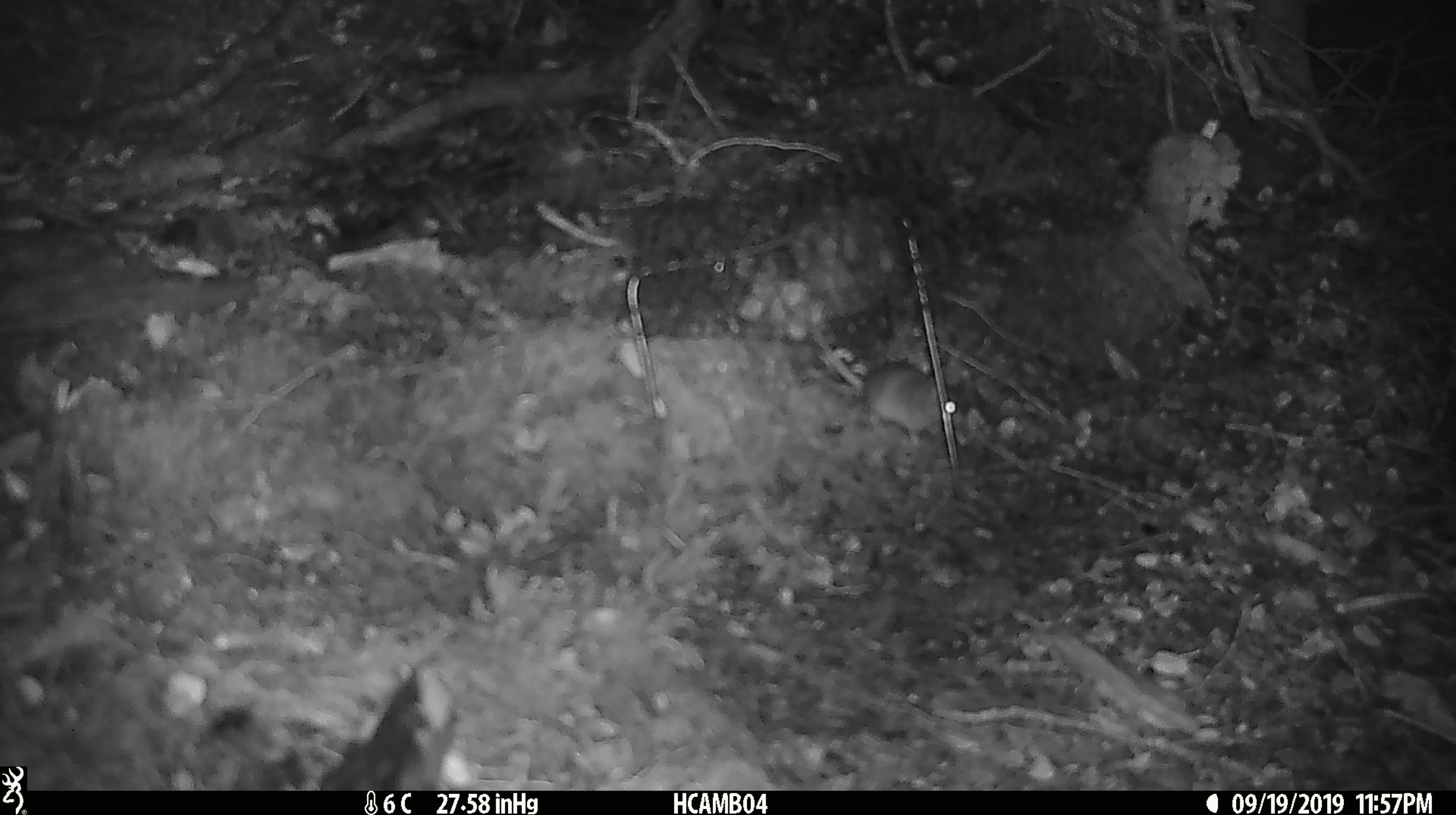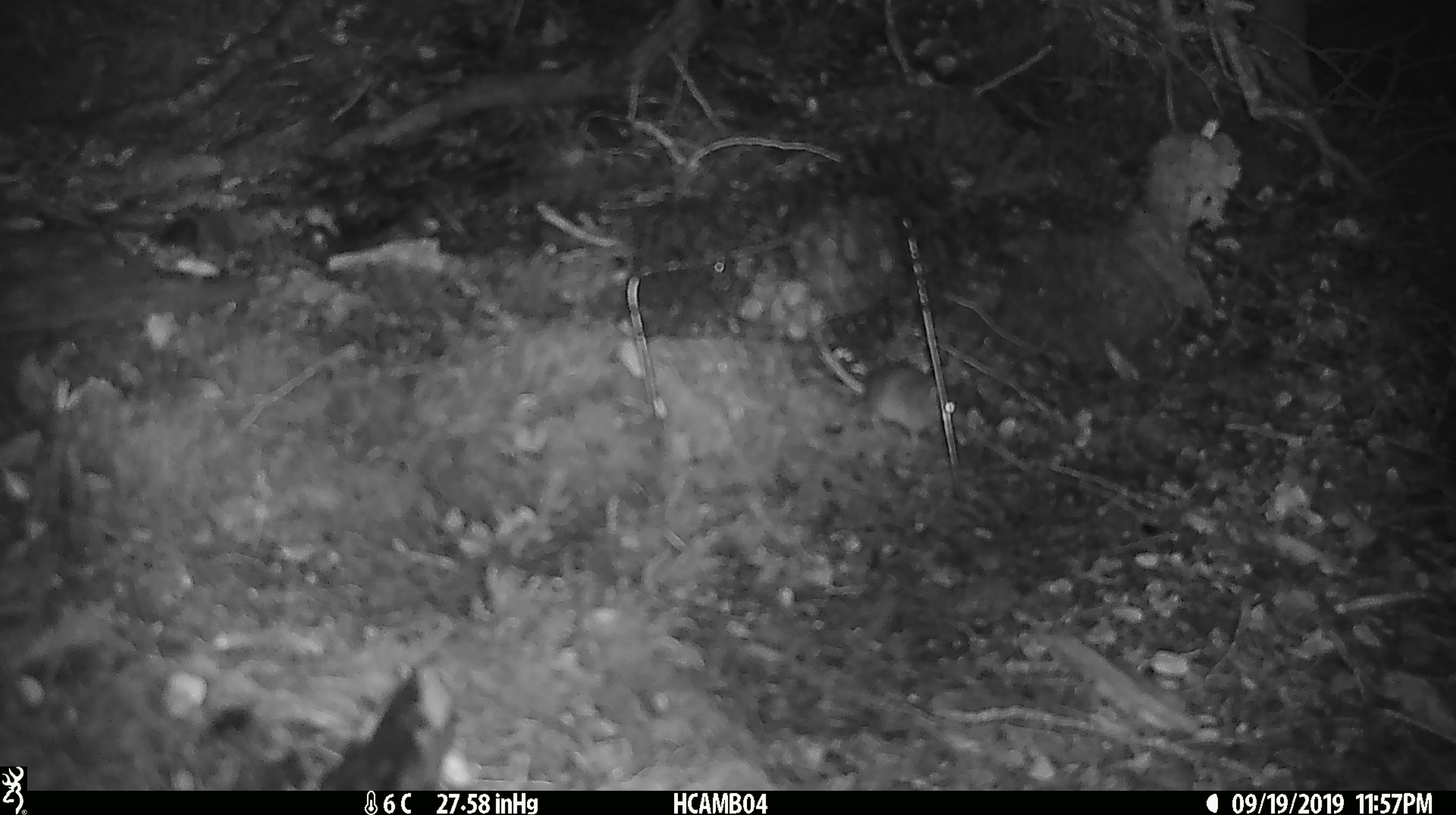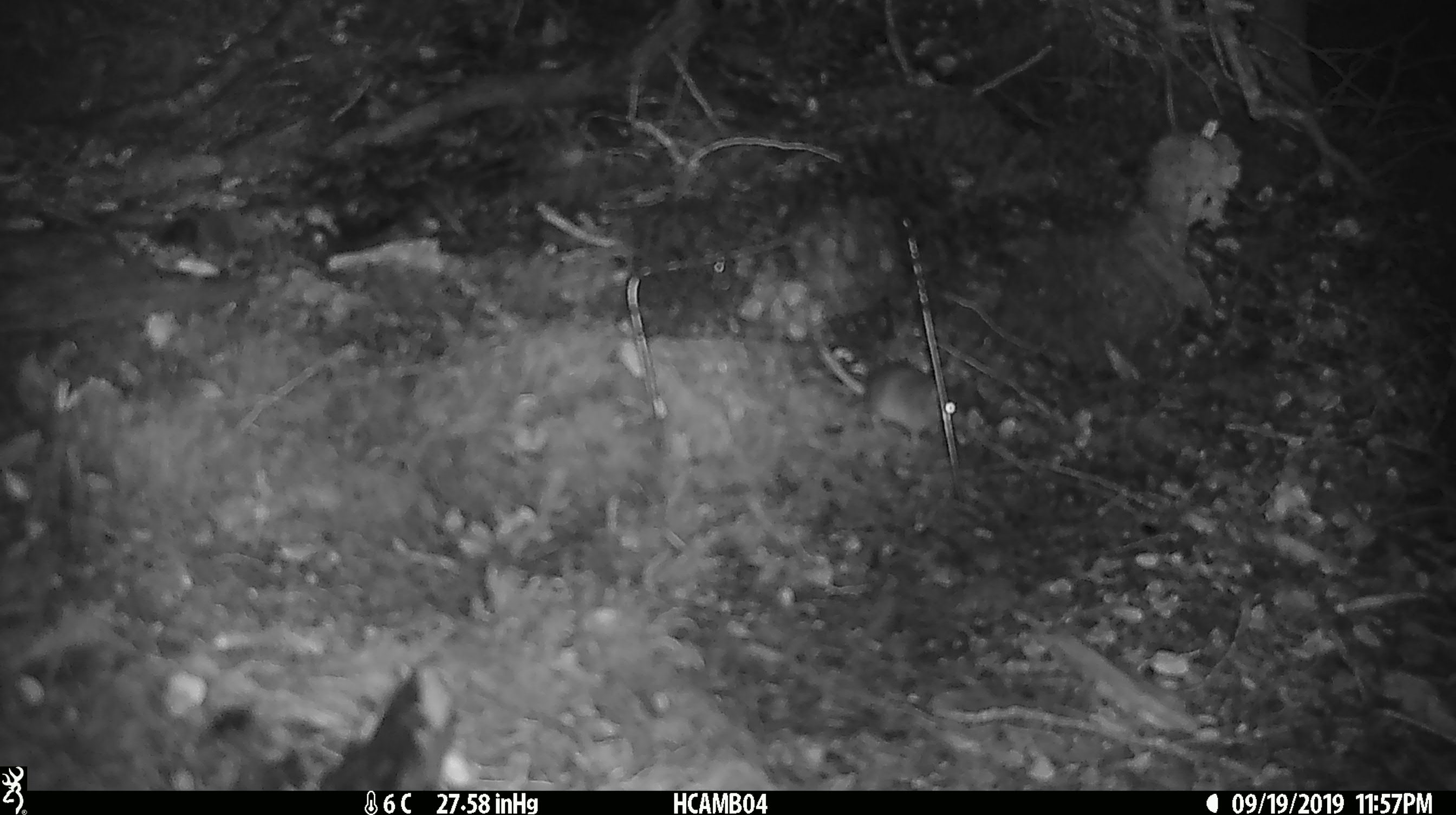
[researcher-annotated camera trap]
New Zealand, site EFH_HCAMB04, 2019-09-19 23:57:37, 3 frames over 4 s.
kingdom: Animalia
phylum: Chordata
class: Mammalia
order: Rodentia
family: Muridae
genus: Mus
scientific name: Mus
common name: mouse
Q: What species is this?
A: Mouse (Mus).